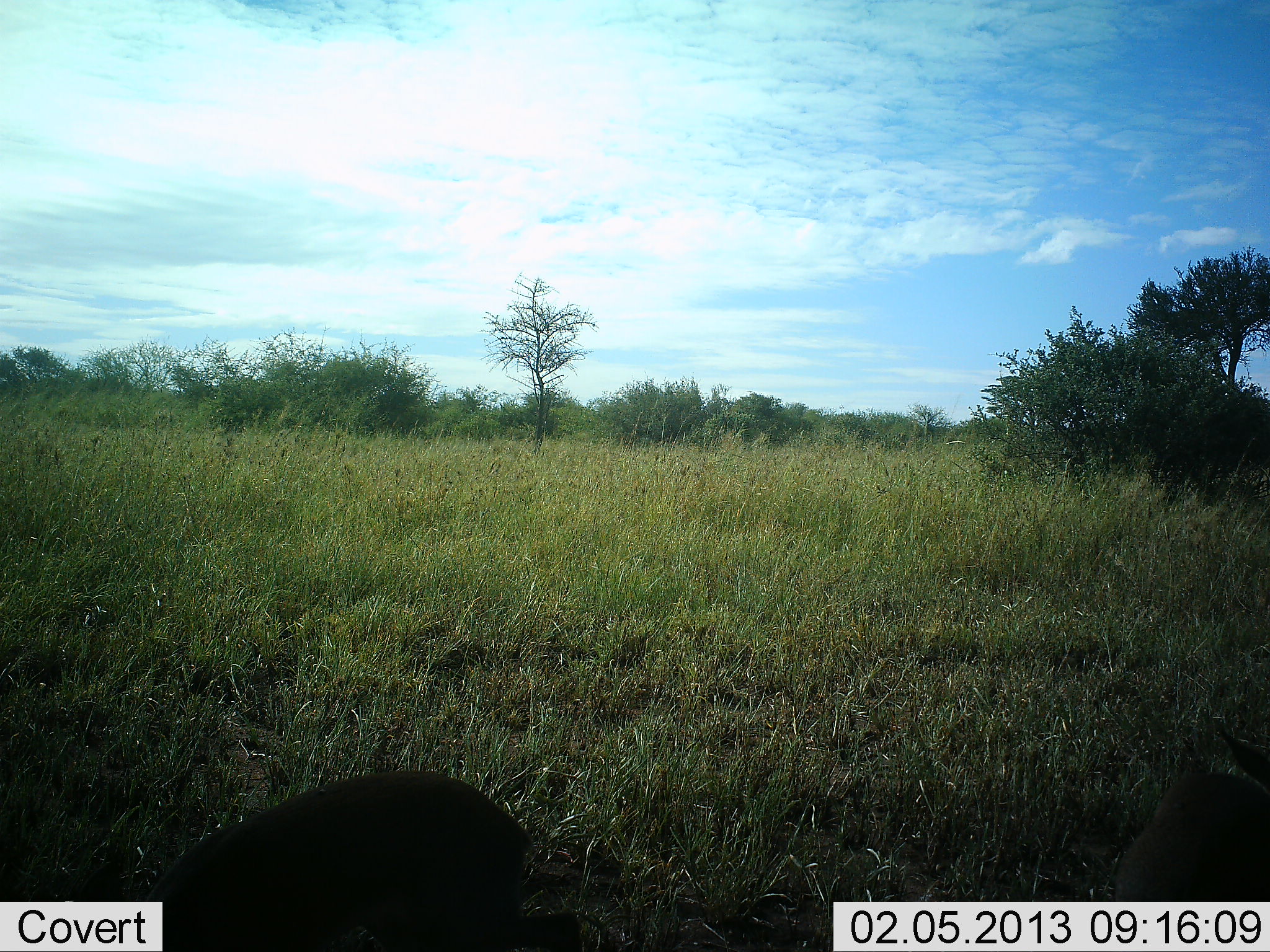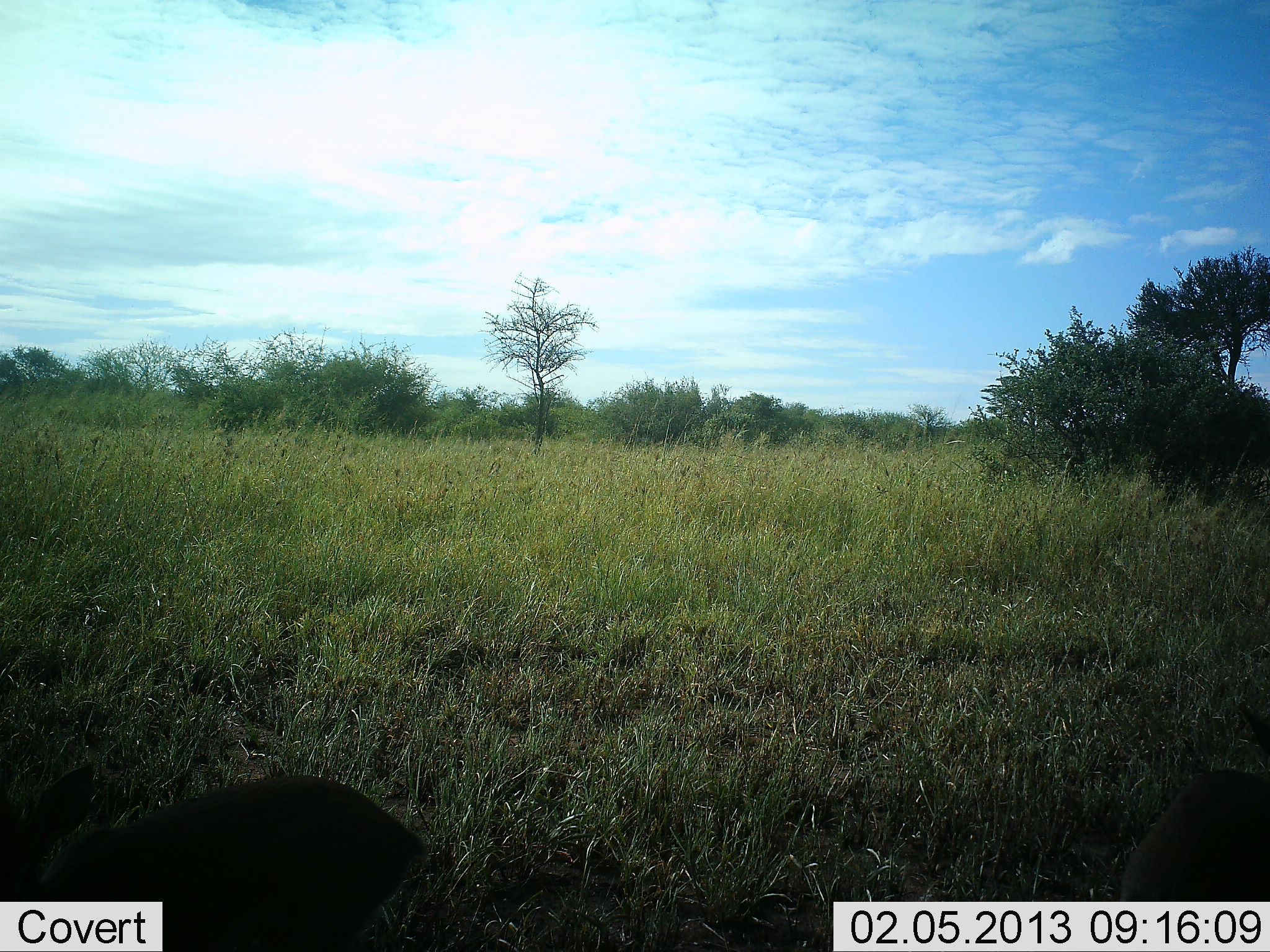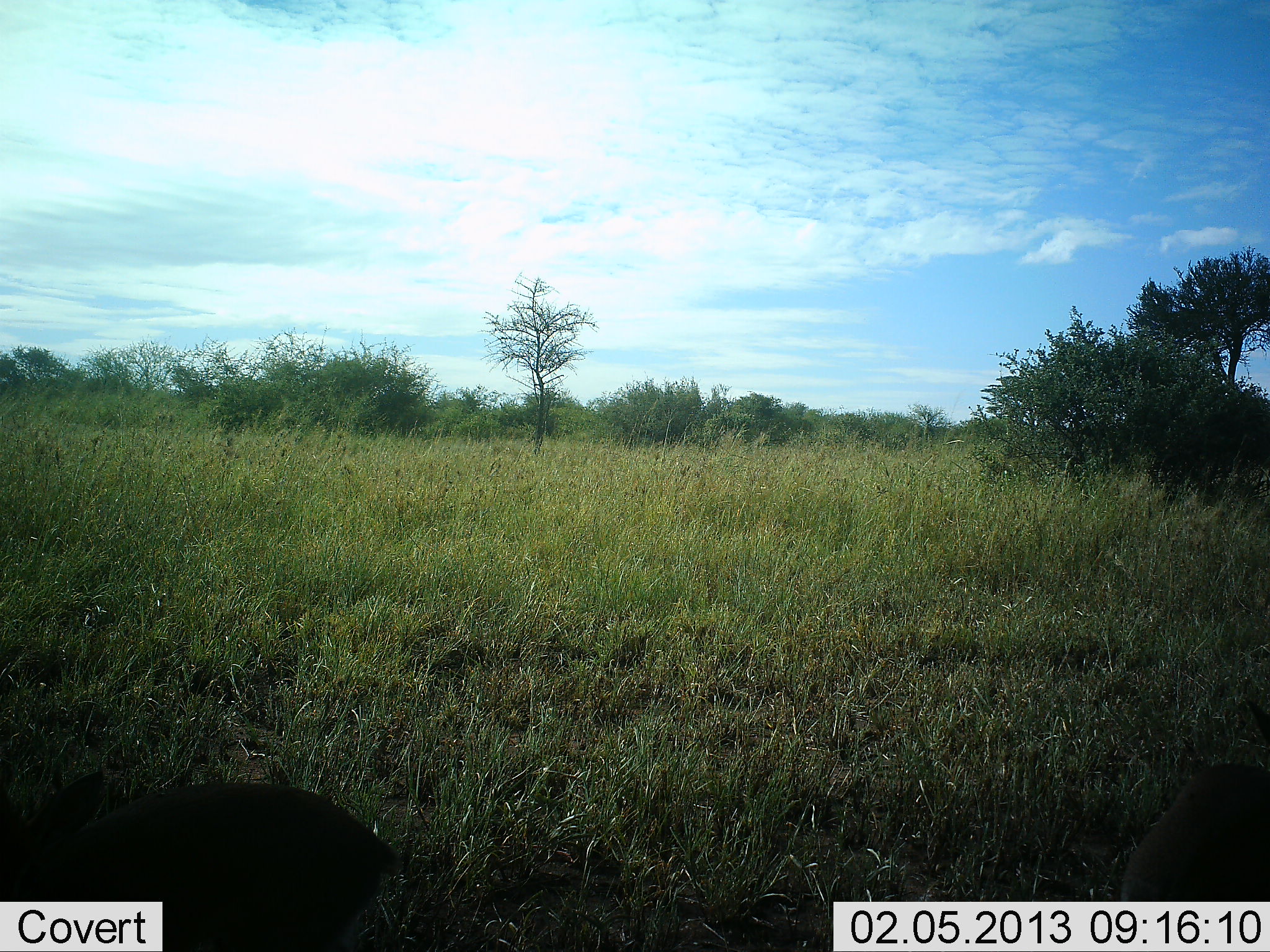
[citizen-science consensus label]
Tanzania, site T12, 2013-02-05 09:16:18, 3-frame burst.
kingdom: Animalia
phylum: Chordata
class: Mammalia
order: Artiodactyla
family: Bovidae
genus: Madoqua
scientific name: Madoqua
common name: dikdik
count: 2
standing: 43%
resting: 14%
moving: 29%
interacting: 0%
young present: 0%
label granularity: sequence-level